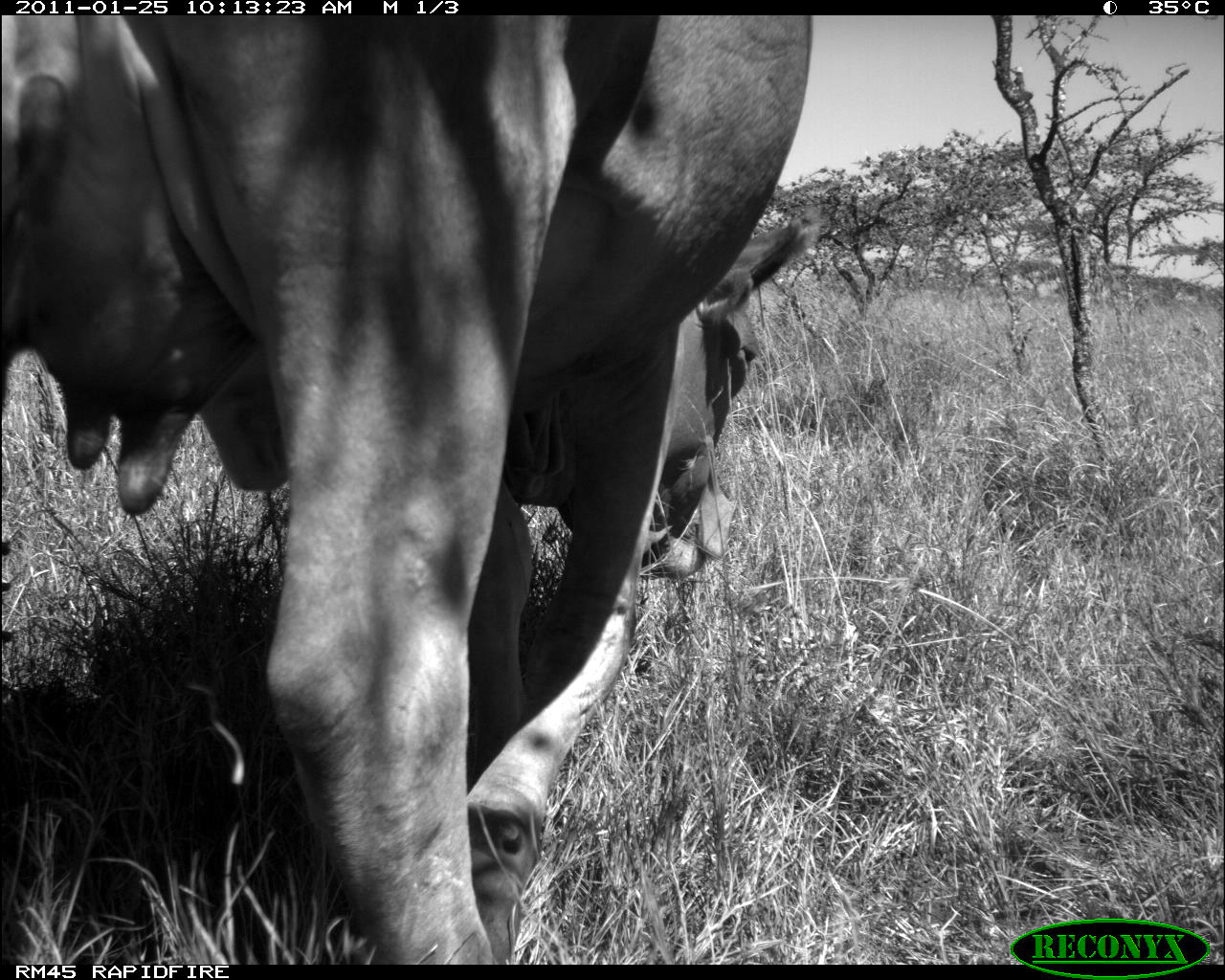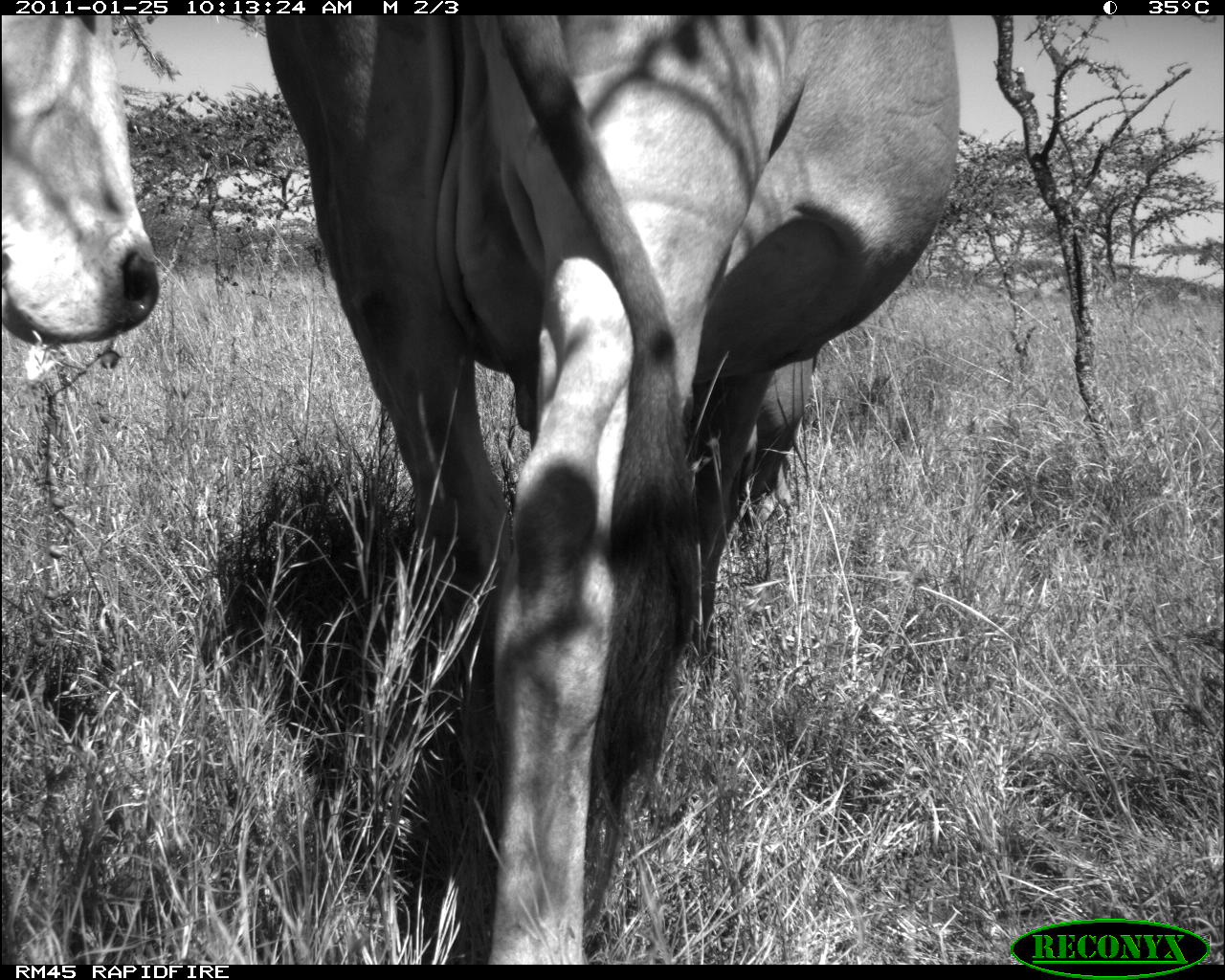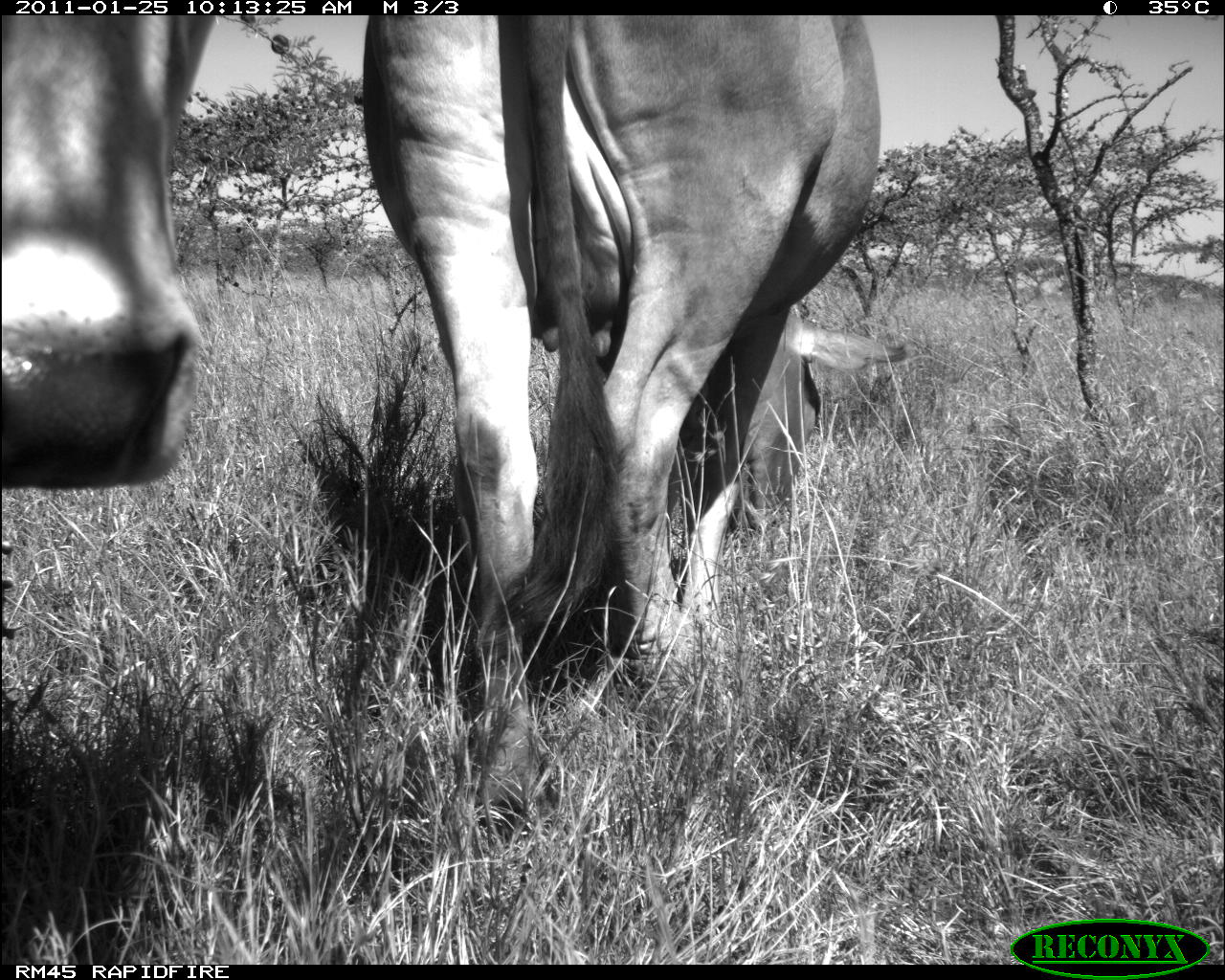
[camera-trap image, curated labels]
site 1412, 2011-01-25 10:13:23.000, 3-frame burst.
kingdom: Animalia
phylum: Chordata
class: Mammalia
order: Artiodactyla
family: Bovidae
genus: Bos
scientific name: Bos taurus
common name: domestic cattle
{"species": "Bos taurus (domestic cattle)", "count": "1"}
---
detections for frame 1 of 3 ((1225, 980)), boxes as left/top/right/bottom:
bos taurus: 1/15/813/963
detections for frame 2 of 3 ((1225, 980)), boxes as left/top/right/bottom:
bos taurus: 259/17/961/962; 0/17/161/346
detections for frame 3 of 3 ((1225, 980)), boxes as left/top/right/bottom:
bos taurus: 357/17/883/962; 0/17/209/489